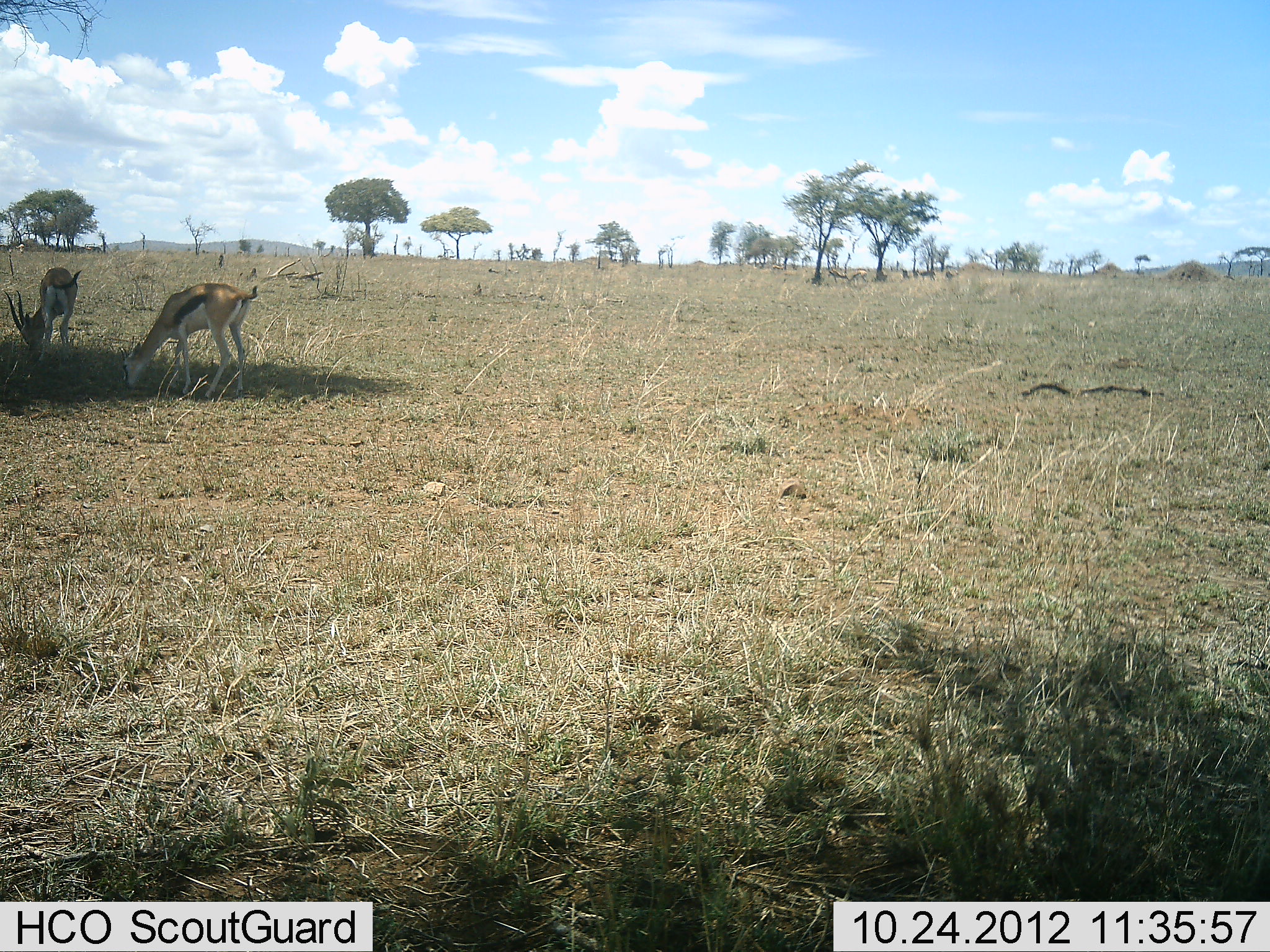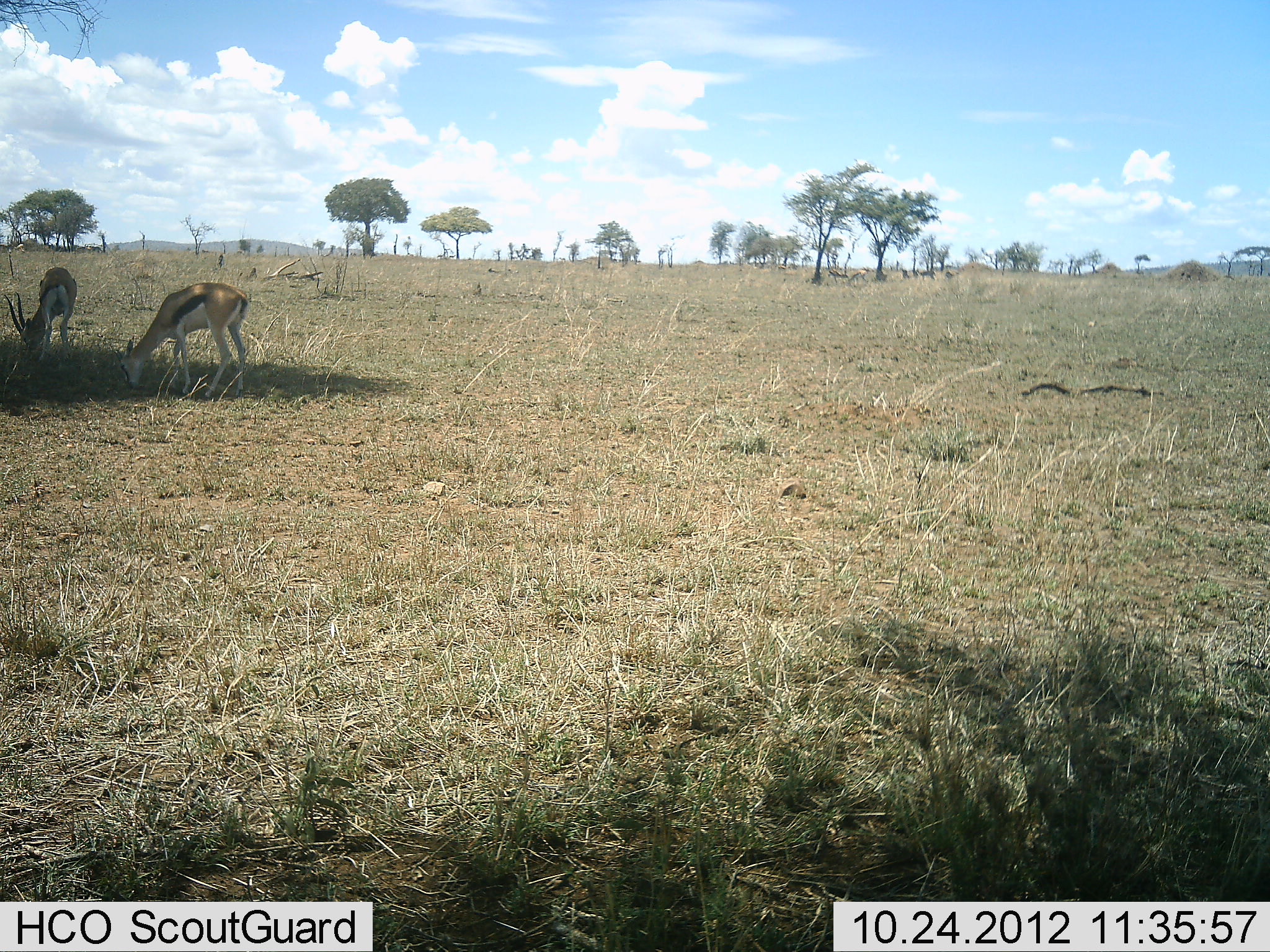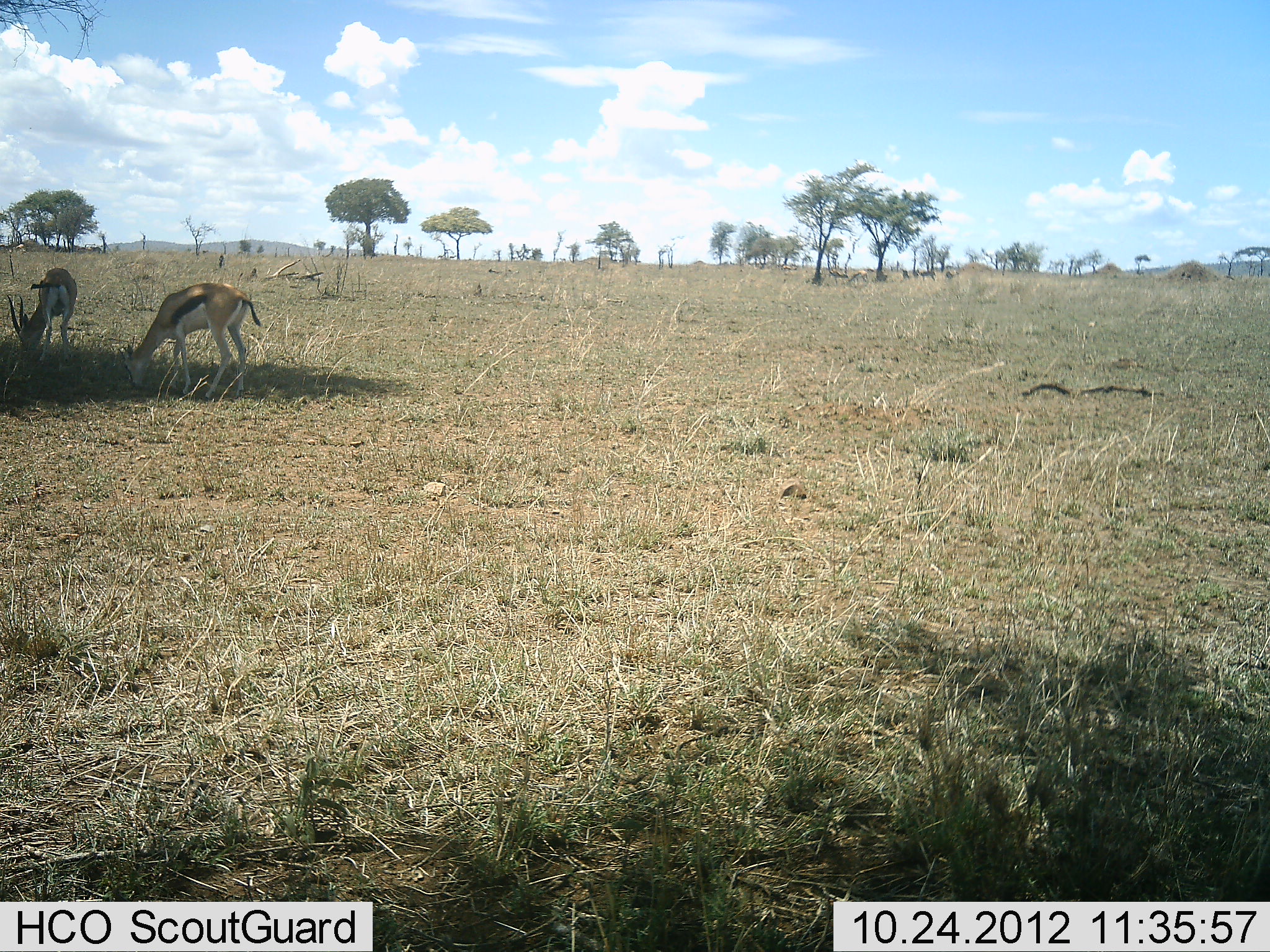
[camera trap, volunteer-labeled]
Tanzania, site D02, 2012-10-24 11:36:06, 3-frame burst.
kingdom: Animalia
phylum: Chordata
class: Mammalia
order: Artiodactyla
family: Bovidae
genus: Eudorcas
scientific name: Eudorcas thomsonii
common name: thomson's gazelle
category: gazellethomsons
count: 2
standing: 20%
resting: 0%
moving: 0%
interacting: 10%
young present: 0%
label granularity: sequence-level